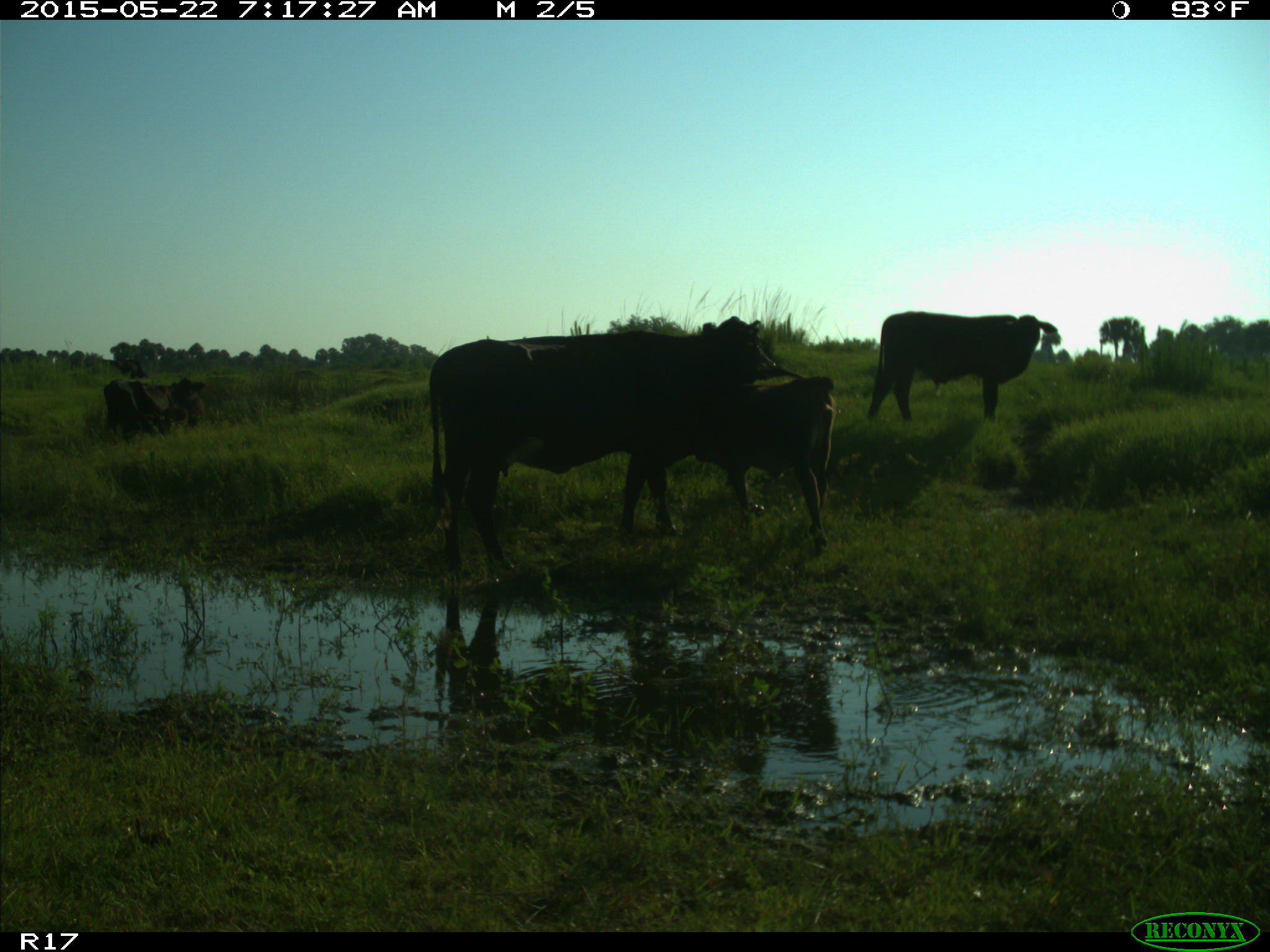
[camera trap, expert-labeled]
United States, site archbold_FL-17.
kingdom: Animalia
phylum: Chordata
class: Mammalia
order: Artiodactyla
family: Bovidae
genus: Bos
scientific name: Bos taurus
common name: domestic cow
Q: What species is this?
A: Bos taurus (domestic cow).